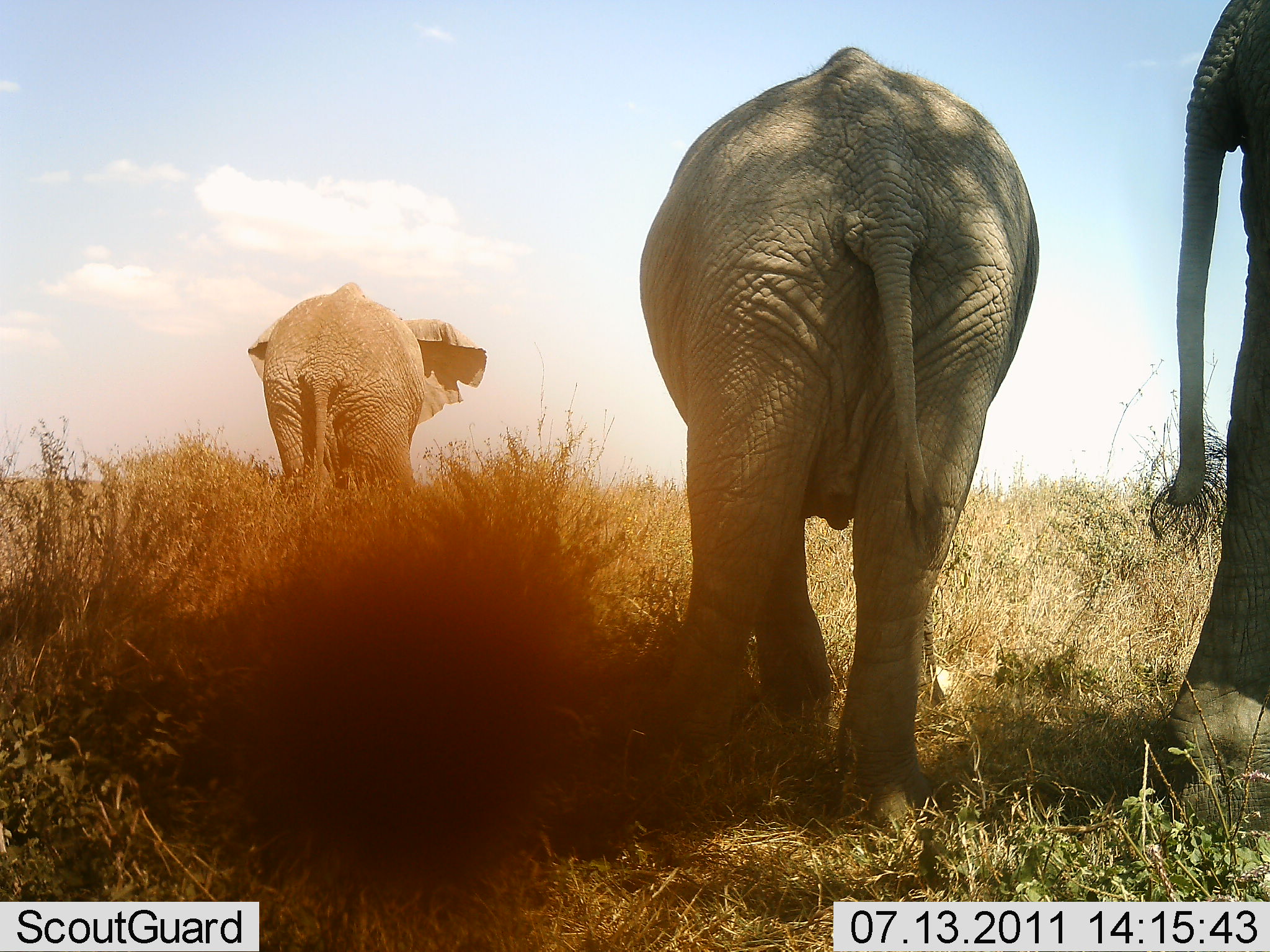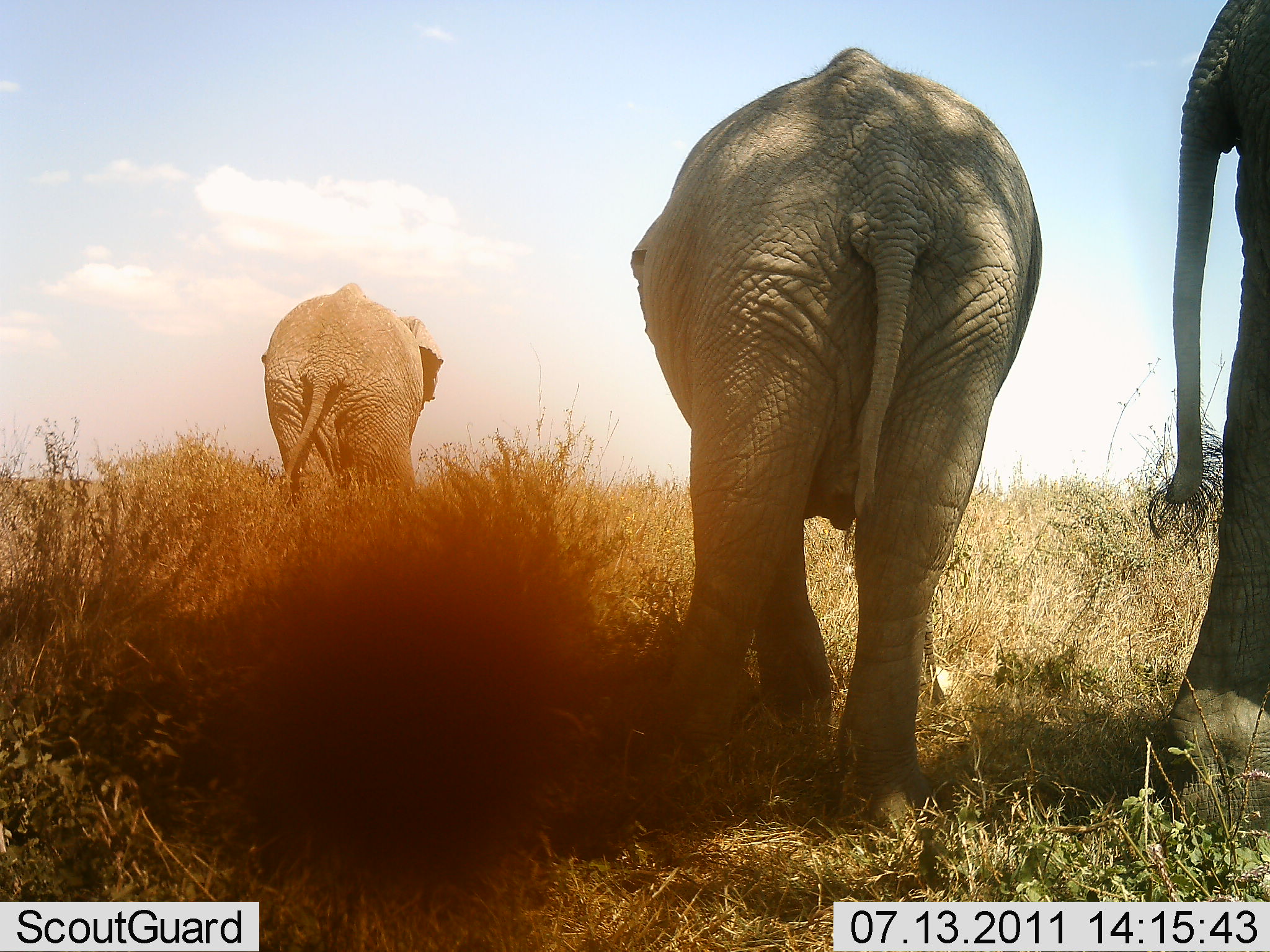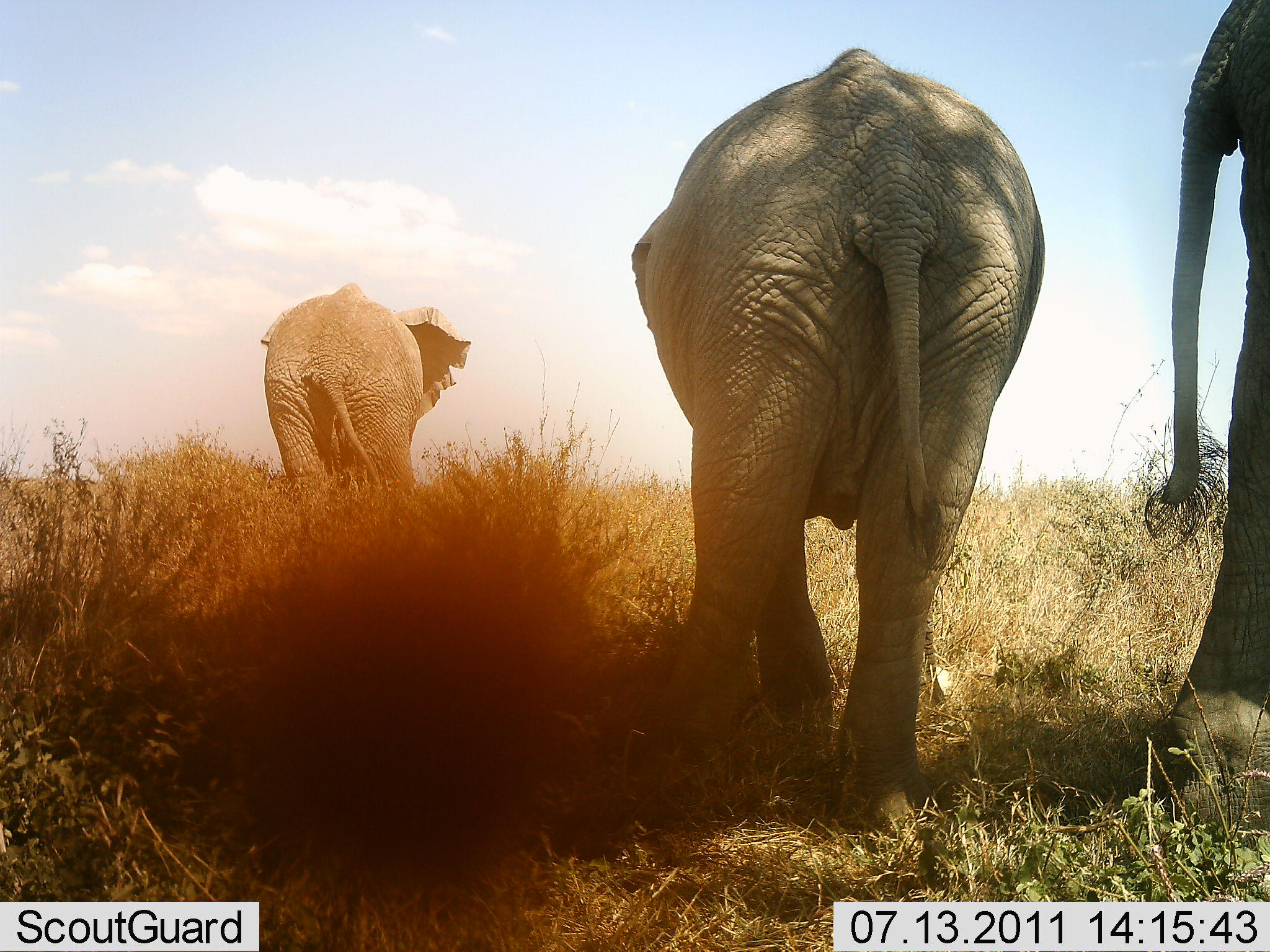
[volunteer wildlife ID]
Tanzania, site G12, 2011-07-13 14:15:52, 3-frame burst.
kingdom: Animalia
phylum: Chordata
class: Mammalia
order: Proboscidea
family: Elephantidae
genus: Loxodonta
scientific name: Loxodonta africana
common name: african bush elephant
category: elephant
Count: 3.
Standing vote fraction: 73%.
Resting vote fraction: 0%.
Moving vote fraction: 27%.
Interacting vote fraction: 0%.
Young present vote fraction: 0%.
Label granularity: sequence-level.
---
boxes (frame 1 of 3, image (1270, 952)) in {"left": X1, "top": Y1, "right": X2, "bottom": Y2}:
animal: {"left": 636, "top": 45, "right": 1040, "bottom": 834}; {"left": 1147, "top": 0, "right": 1270, "bottom": 842}; {"left": 248, "top": 282, "right": 487, "bottom": 498}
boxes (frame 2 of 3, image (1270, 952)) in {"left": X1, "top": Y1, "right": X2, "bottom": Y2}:
animal: {"left": 629, "top": 48, "right": 1043, "bottom": 830}; {"left": 1147, "top": 0, "right": 1270, "bottom": 842}; {"left": 261, "top": 281, "right": 444, "bottom": 508}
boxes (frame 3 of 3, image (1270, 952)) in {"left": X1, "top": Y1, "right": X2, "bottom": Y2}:
animal: {"left": 631, "top": 46, "right": 1046, "bottom": 739}; {"left": 1144, "top": 0, "right": 1270, "bottom": 739}; {"left": 261, "top": 282, "right": 472, "bottom": 495}